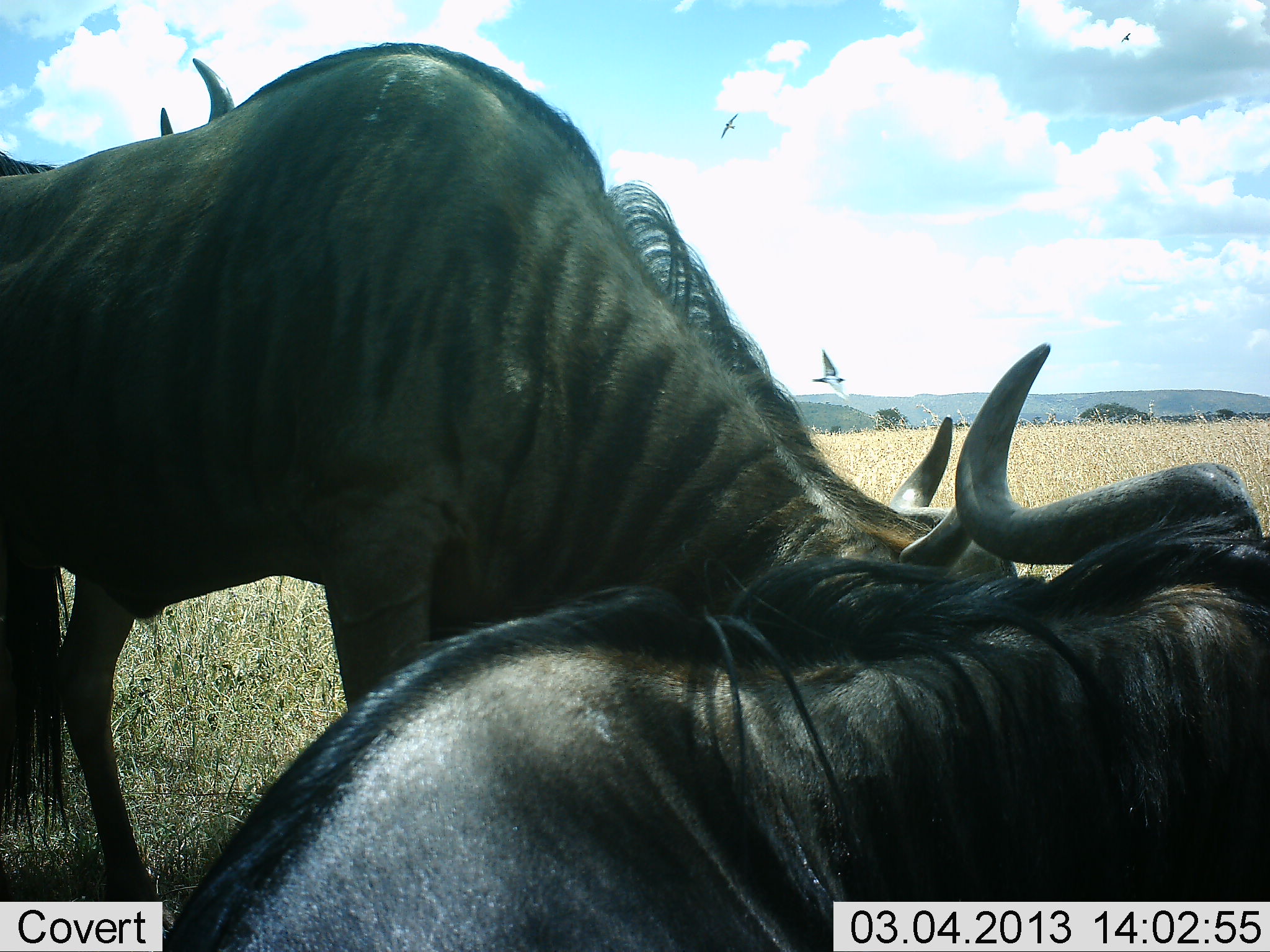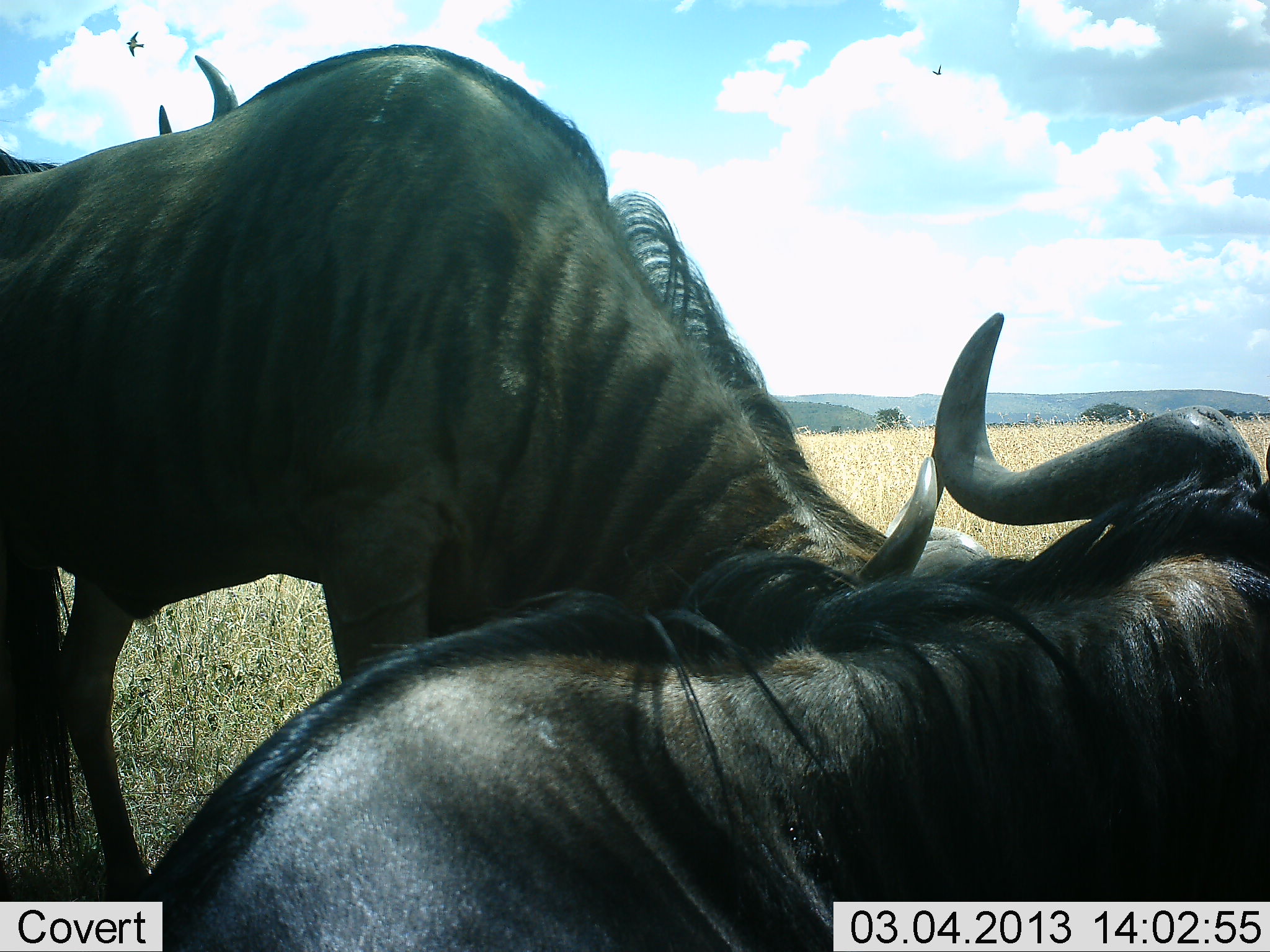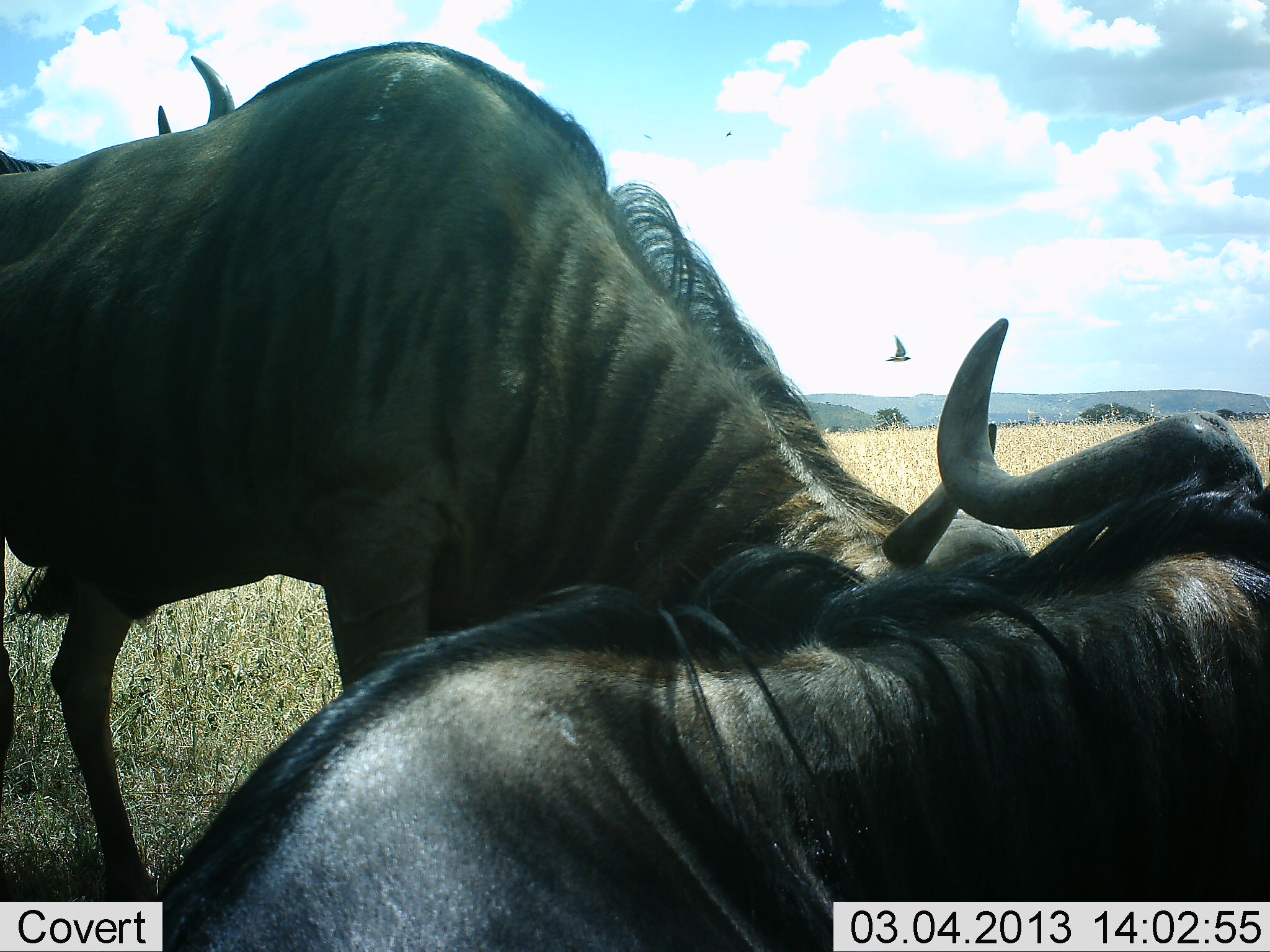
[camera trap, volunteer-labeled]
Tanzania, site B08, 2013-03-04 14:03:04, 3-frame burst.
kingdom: Animalia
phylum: Chordata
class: Mammalia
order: Artiodactyla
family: Bovidae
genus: Connochaetes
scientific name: Connochaetes taurinus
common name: blue wildebeest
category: wildebeest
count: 3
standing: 58%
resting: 72%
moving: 8%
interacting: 22%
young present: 0%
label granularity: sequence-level